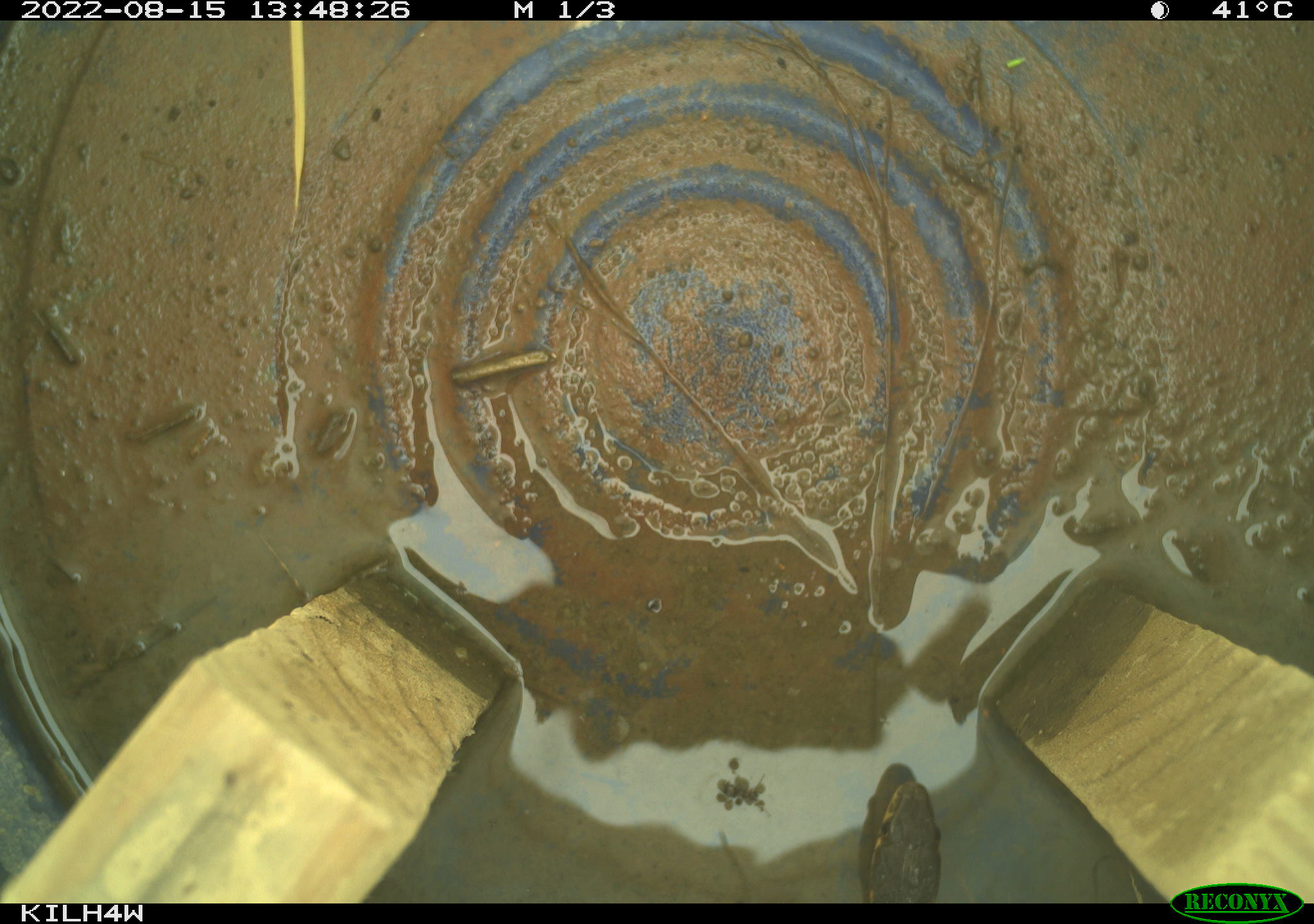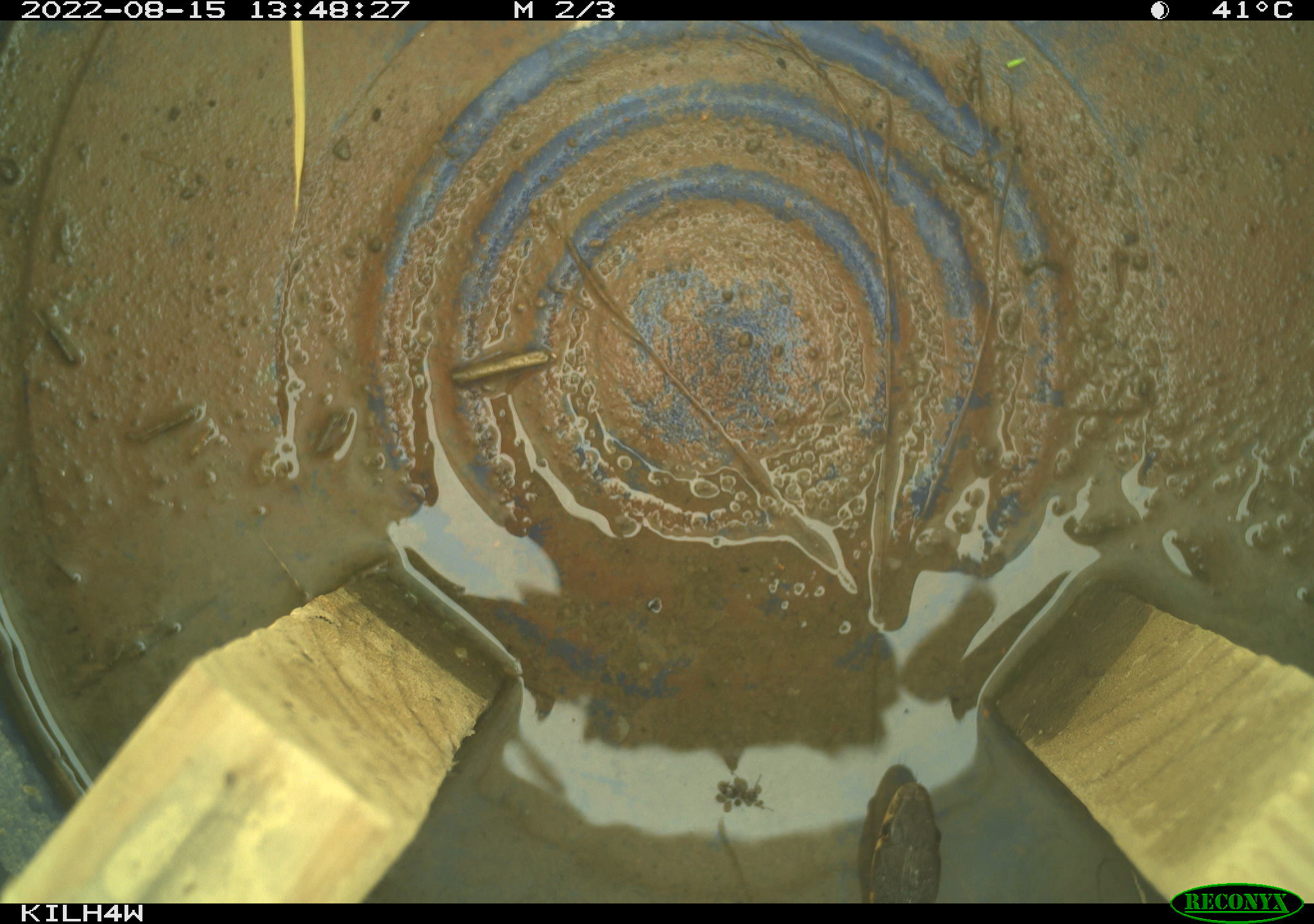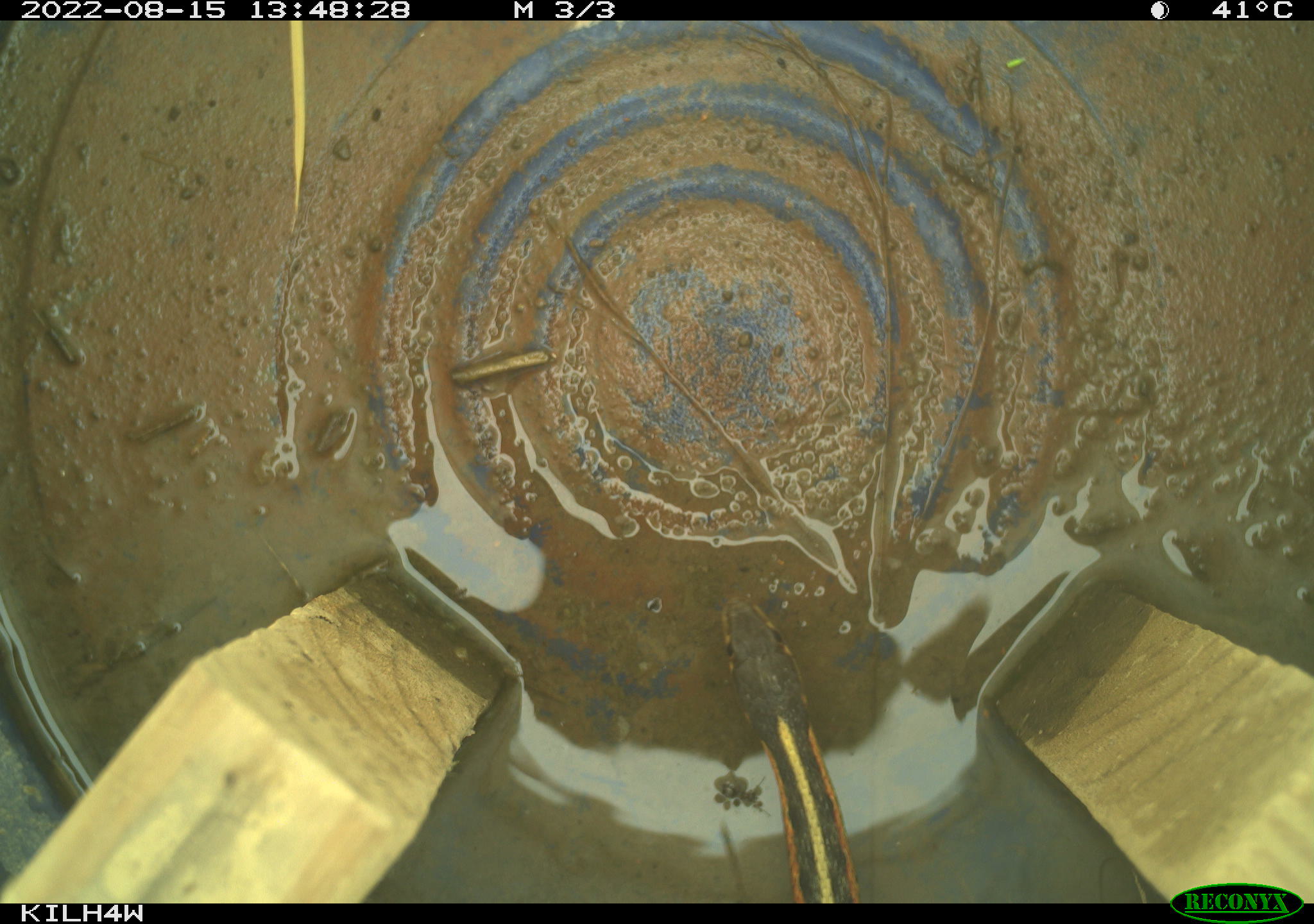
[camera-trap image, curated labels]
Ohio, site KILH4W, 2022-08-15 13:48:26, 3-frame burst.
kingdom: Animalia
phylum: Chordata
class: Reptilia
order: Squamata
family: Colubridae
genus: Thamnophis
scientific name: Thamnophis sirtalis sirtalis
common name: eastern gartersnake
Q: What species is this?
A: Eastern gartersnake (Thamnophis sirtalis sirtalis).